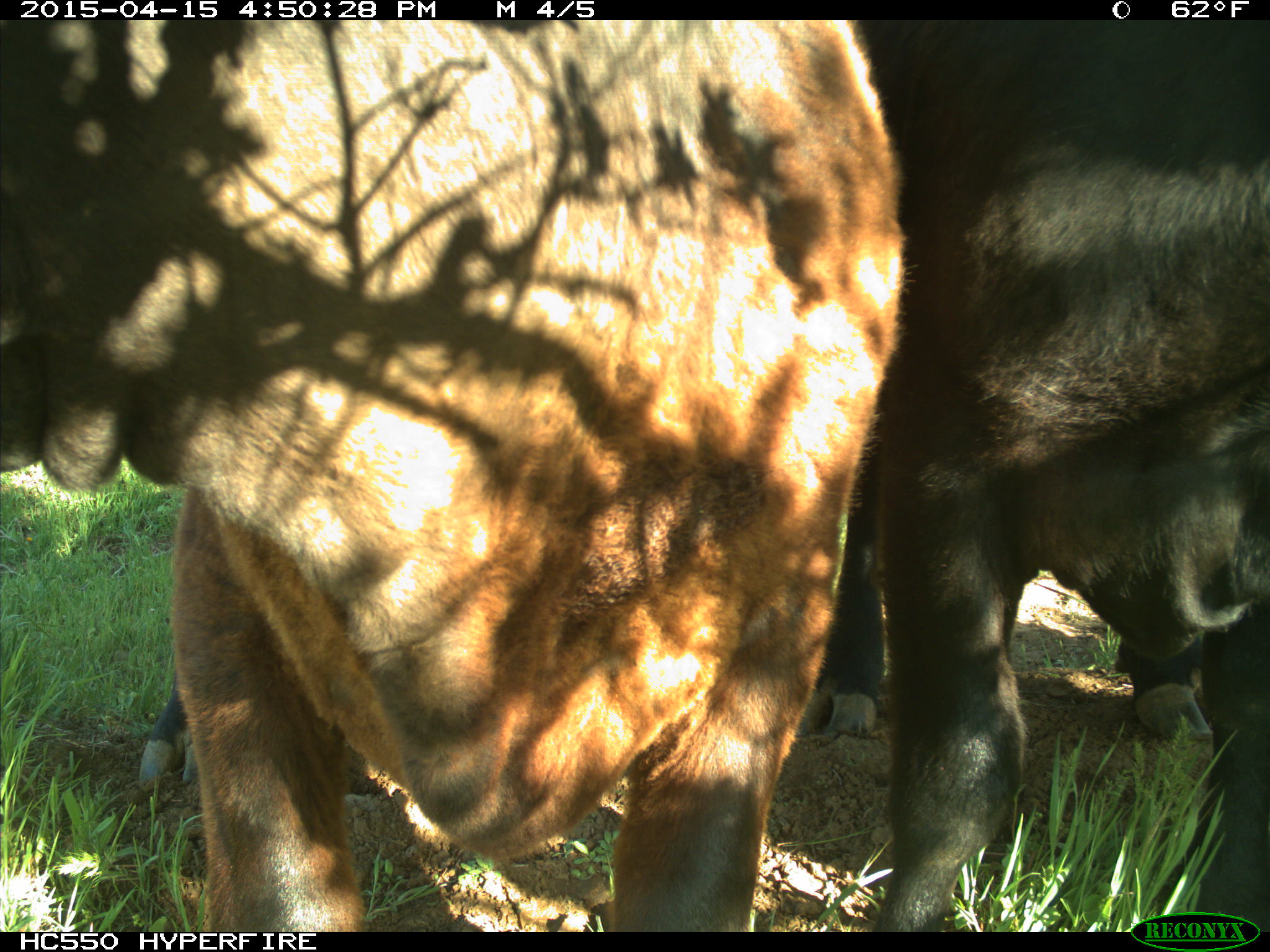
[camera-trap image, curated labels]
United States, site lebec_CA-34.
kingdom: Animalia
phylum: Chordata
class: Mammalia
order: Artiodactyla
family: Bovidae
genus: Bos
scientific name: Bos taurus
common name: domestic cow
Bos taurus (domestic cow).